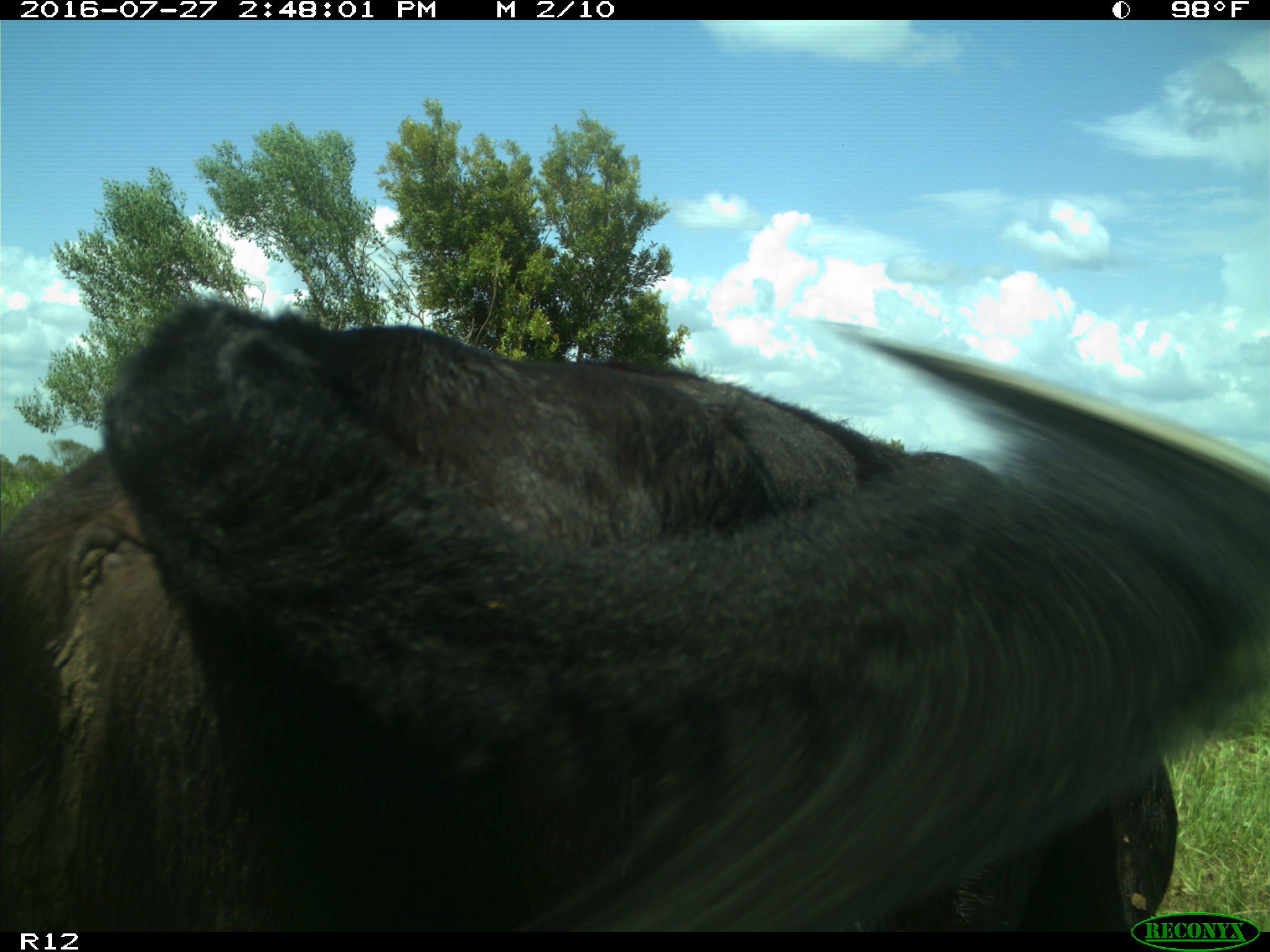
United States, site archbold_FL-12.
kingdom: Animalia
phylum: Chordata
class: Mammalia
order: Artiodactyla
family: Bovidae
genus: Bos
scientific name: Bos taurus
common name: domestic cow